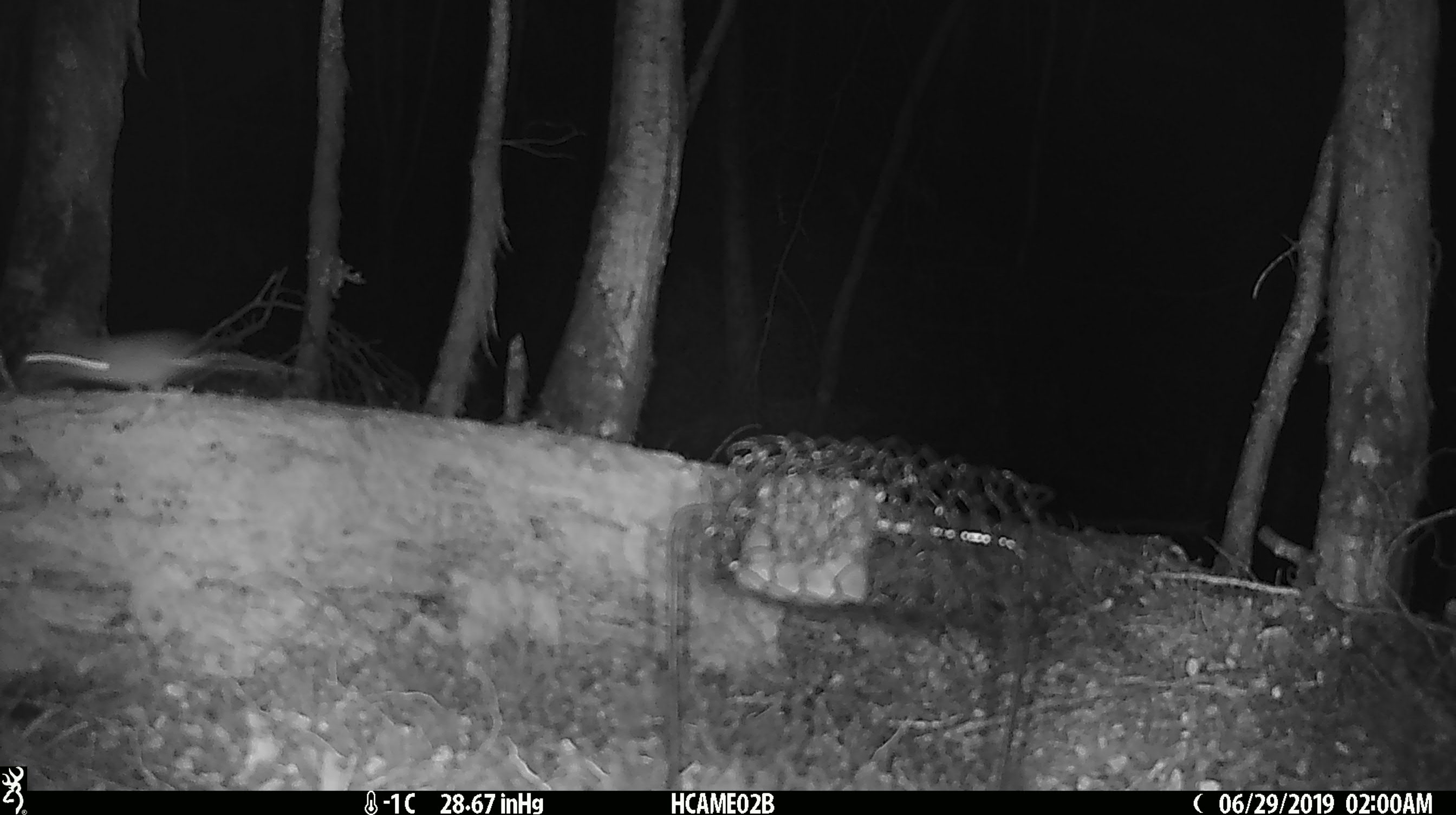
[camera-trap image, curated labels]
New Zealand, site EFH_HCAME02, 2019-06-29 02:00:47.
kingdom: Animalia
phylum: Chordata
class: Mammalia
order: Rodentia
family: Muridae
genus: Mus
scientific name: Mus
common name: mouse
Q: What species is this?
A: Mouse (Mus).